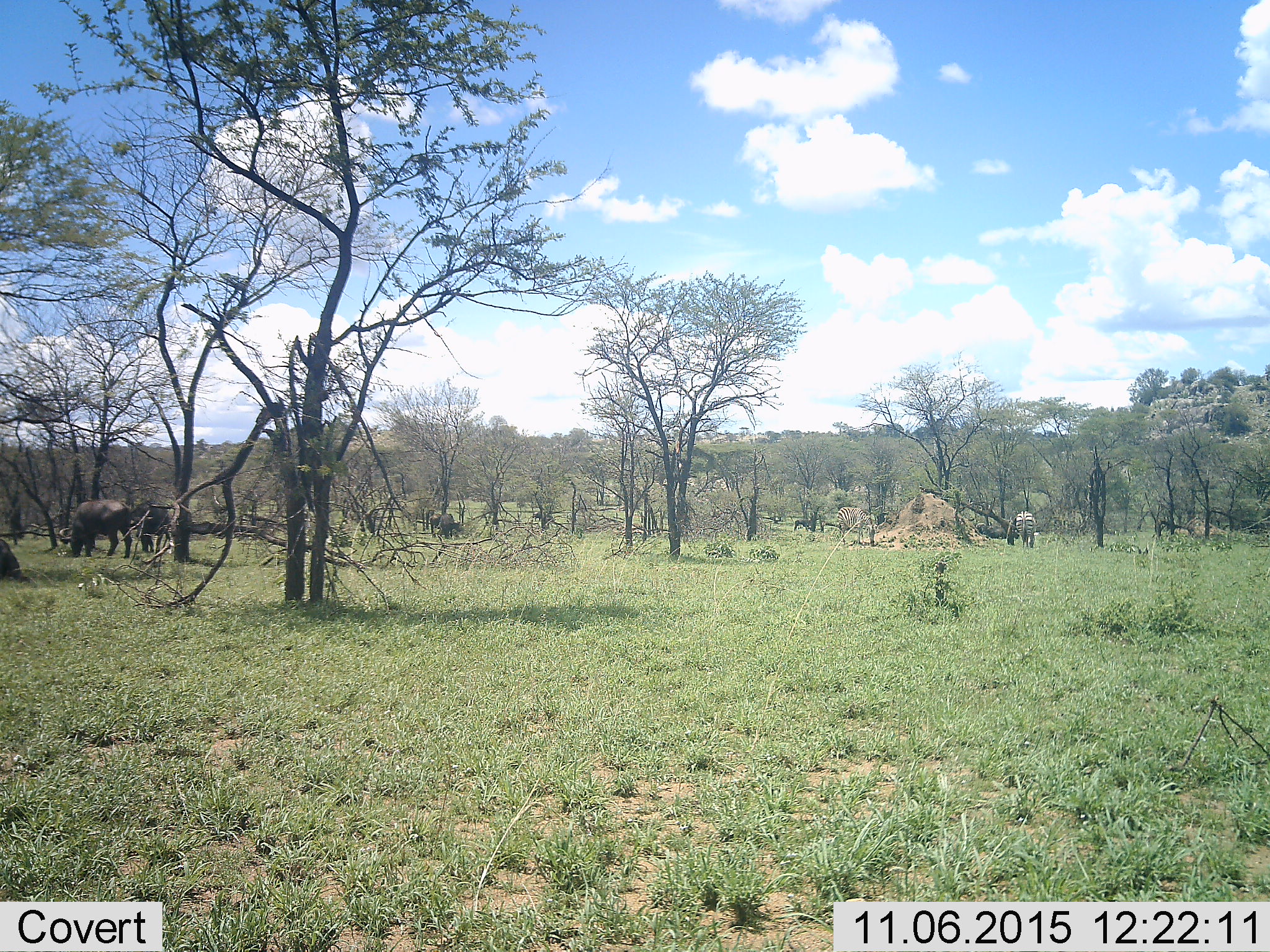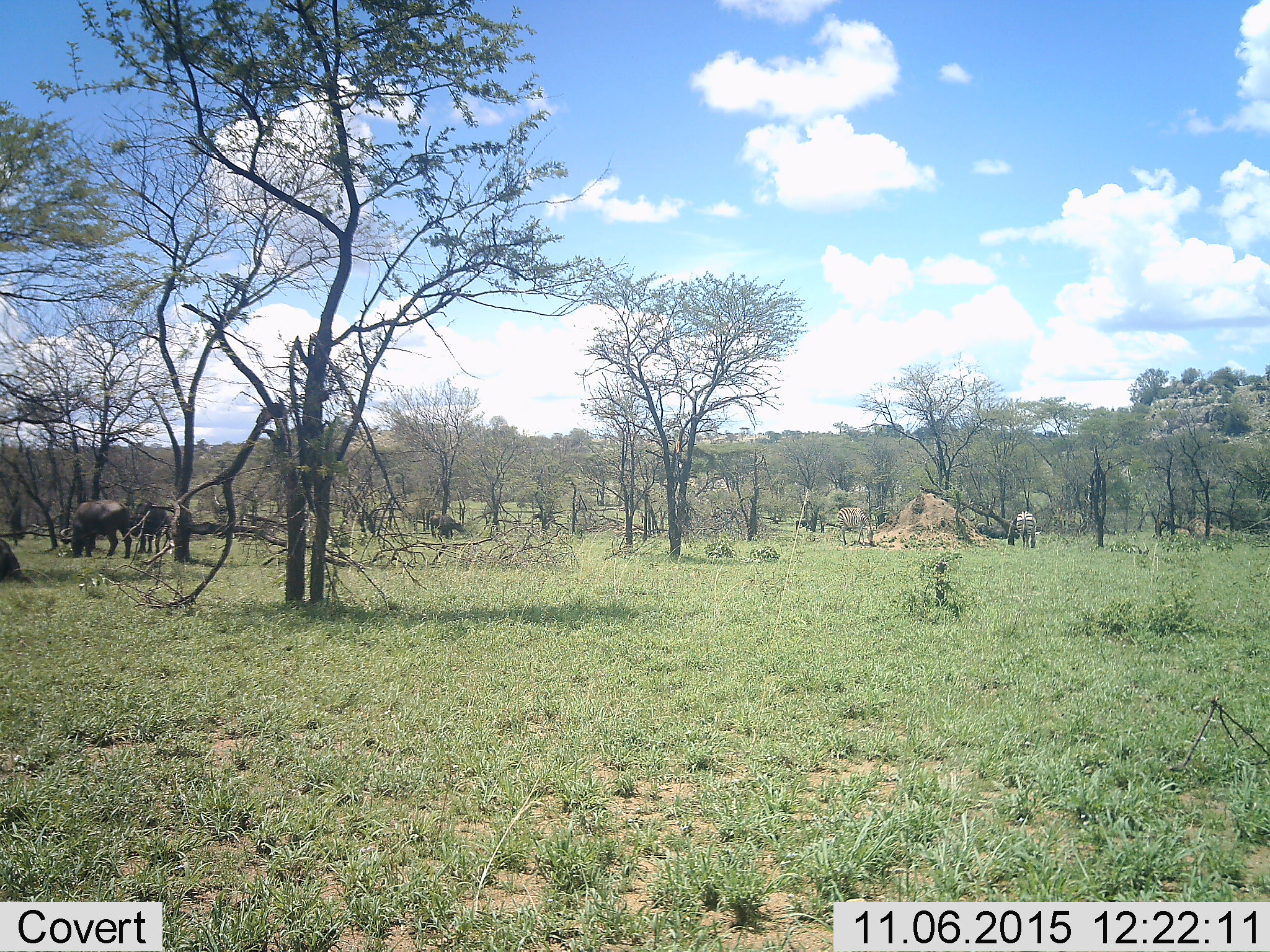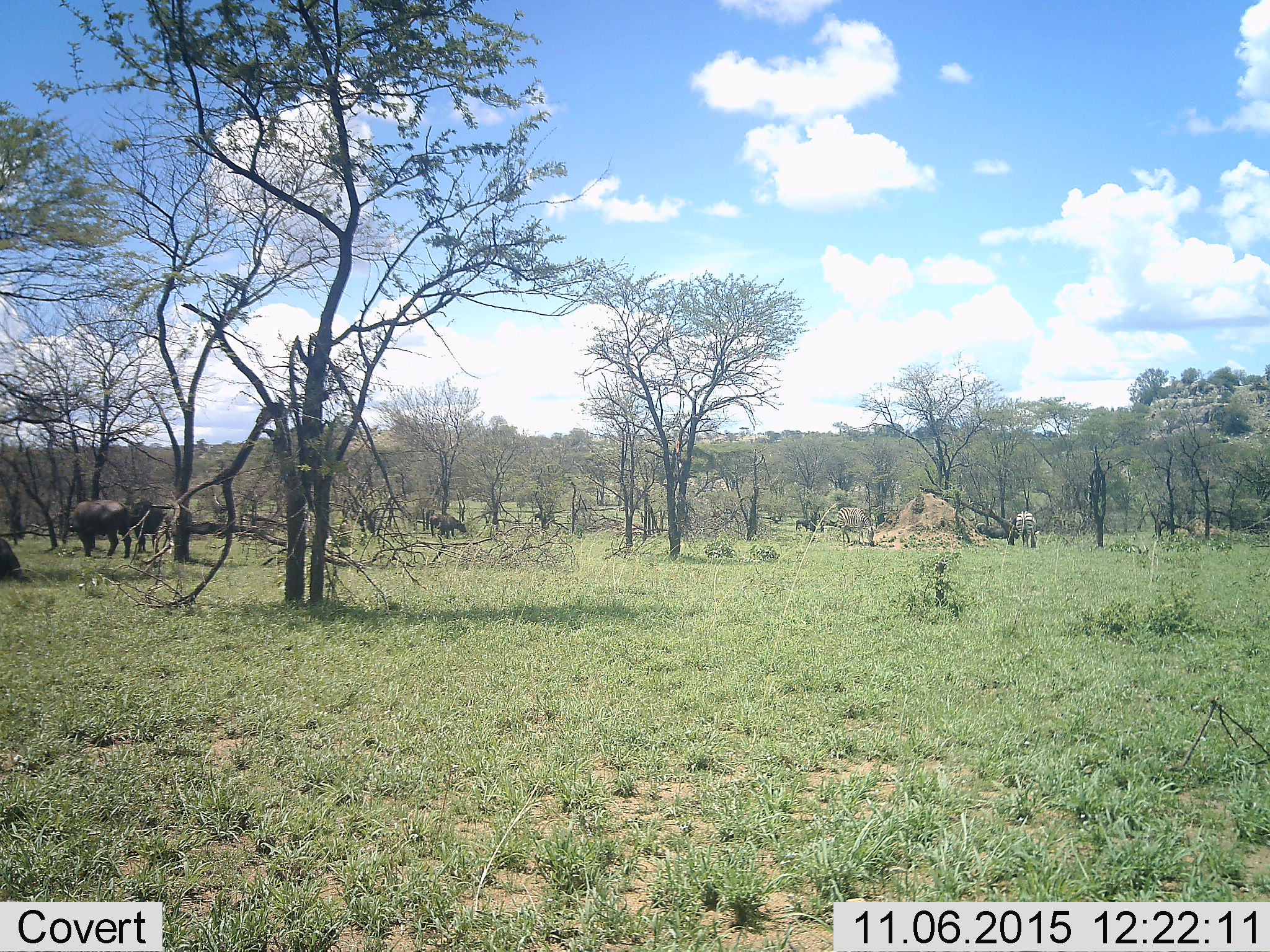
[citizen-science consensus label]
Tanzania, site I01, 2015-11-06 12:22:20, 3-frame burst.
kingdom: Animalia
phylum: Chordata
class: Mammalia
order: Artiodactyla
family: Bovidae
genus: Syncerus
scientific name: Syncerus caffer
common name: cape buffalo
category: buffalo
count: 6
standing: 50%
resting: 12%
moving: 12%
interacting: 0%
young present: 0%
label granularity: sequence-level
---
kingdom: Animalia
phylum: Chordata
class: Mammalia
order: Perissodactyla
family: Equidae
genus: Equus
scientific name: Equus quagga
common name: plains zebra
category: zebra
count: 2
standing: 25%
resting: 0%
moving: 0%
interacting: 0%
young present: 0%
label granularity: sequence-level